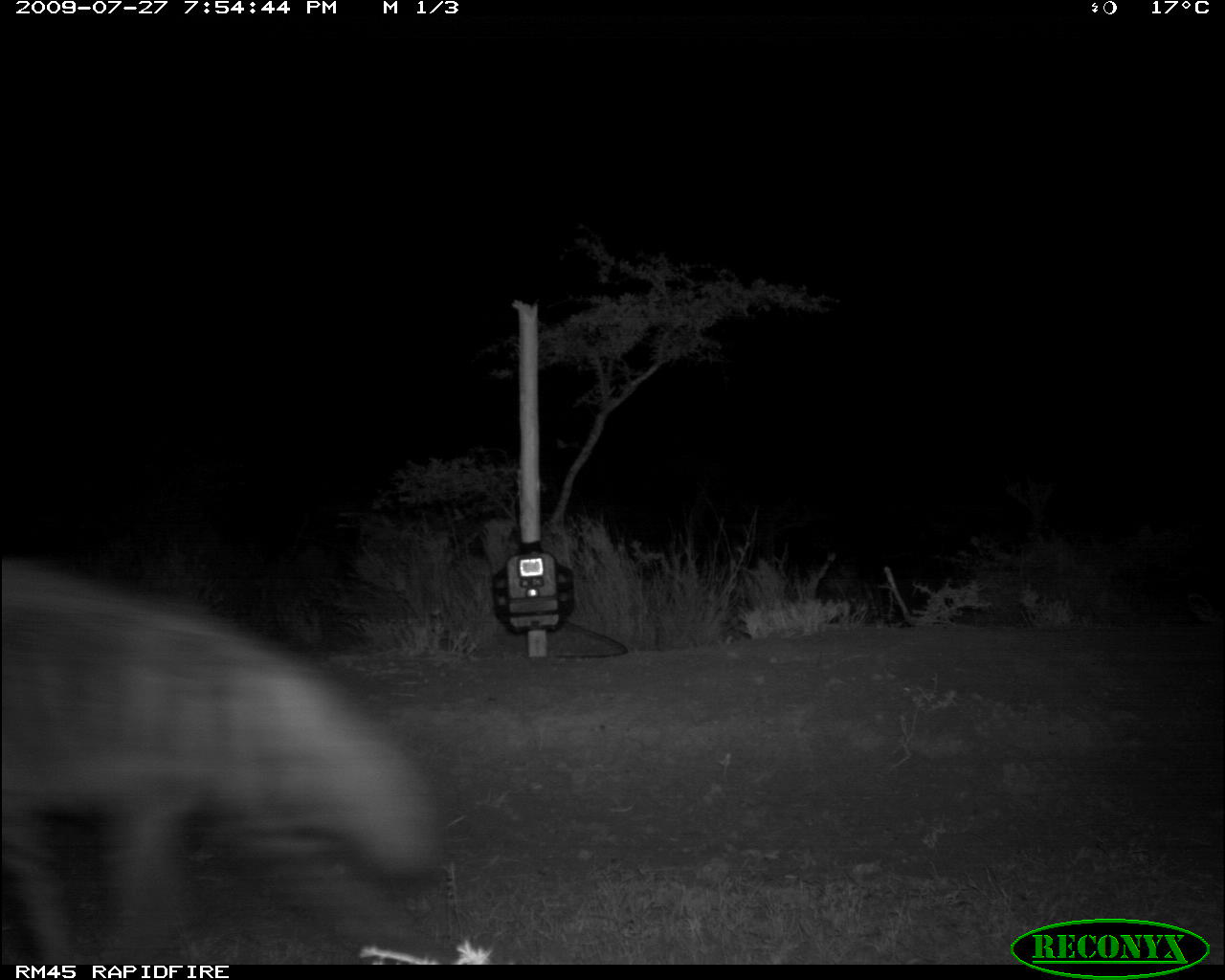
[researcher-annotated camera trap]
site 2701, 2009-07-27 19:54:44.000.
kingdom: Animalia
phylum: Chordata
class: Mammalia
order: Carnivora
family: Hyaenidae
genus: Hyaena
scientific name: Hyaena hyaena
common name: striped hyena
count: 1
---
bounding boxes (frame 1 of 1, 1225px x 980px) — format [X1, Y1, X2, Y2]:
hyaena hyaena: [0, 554, 454, 963]